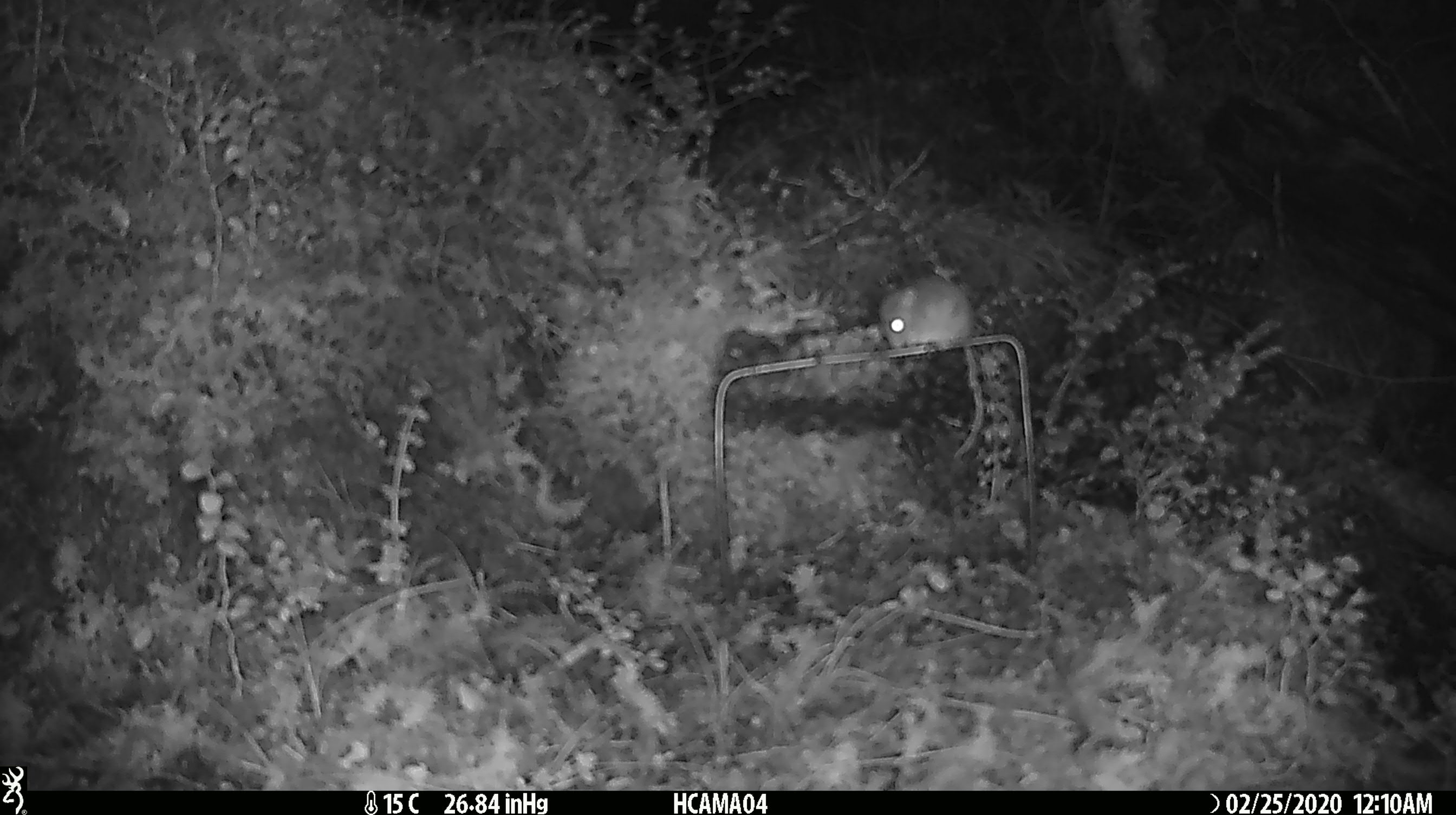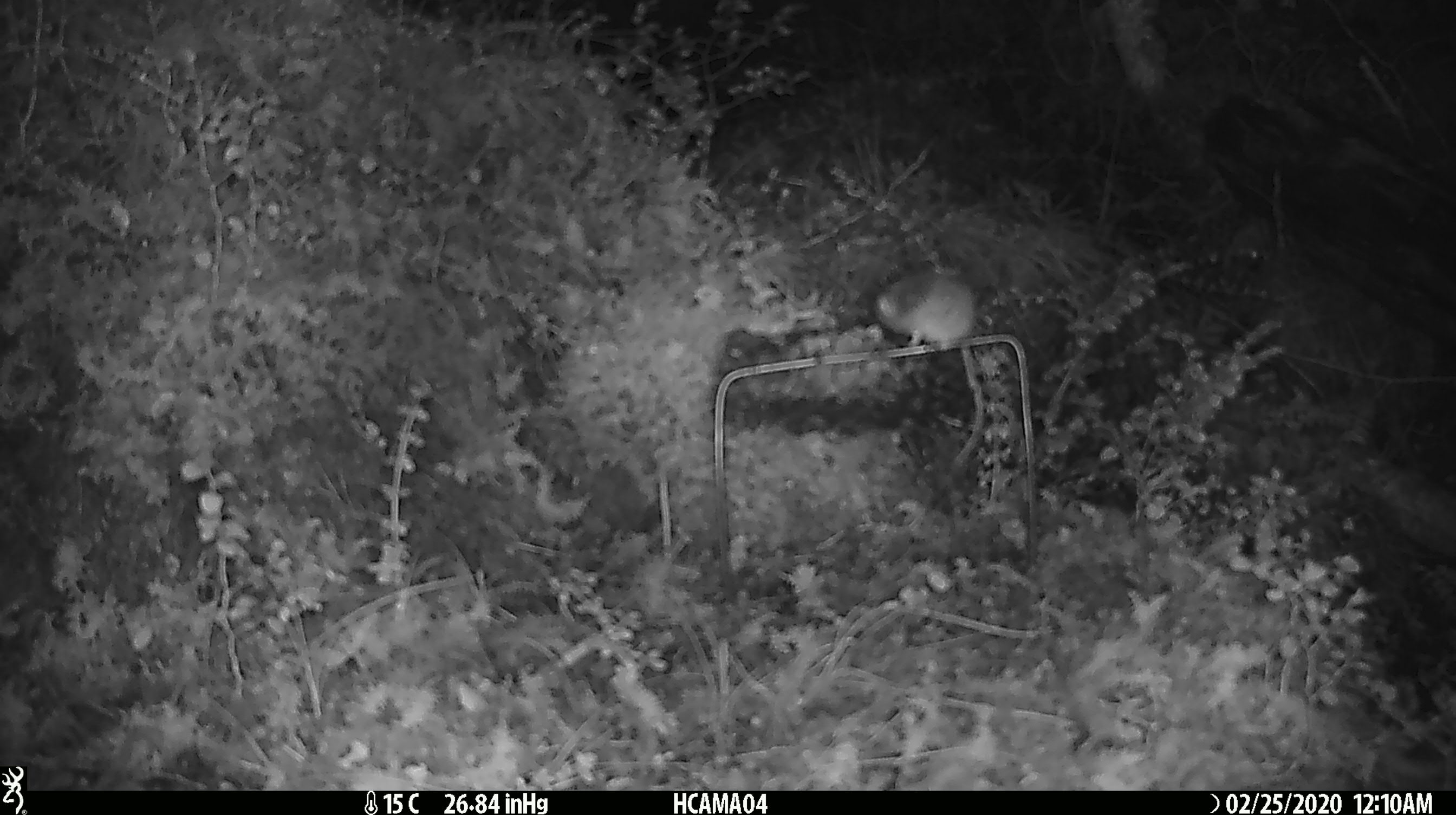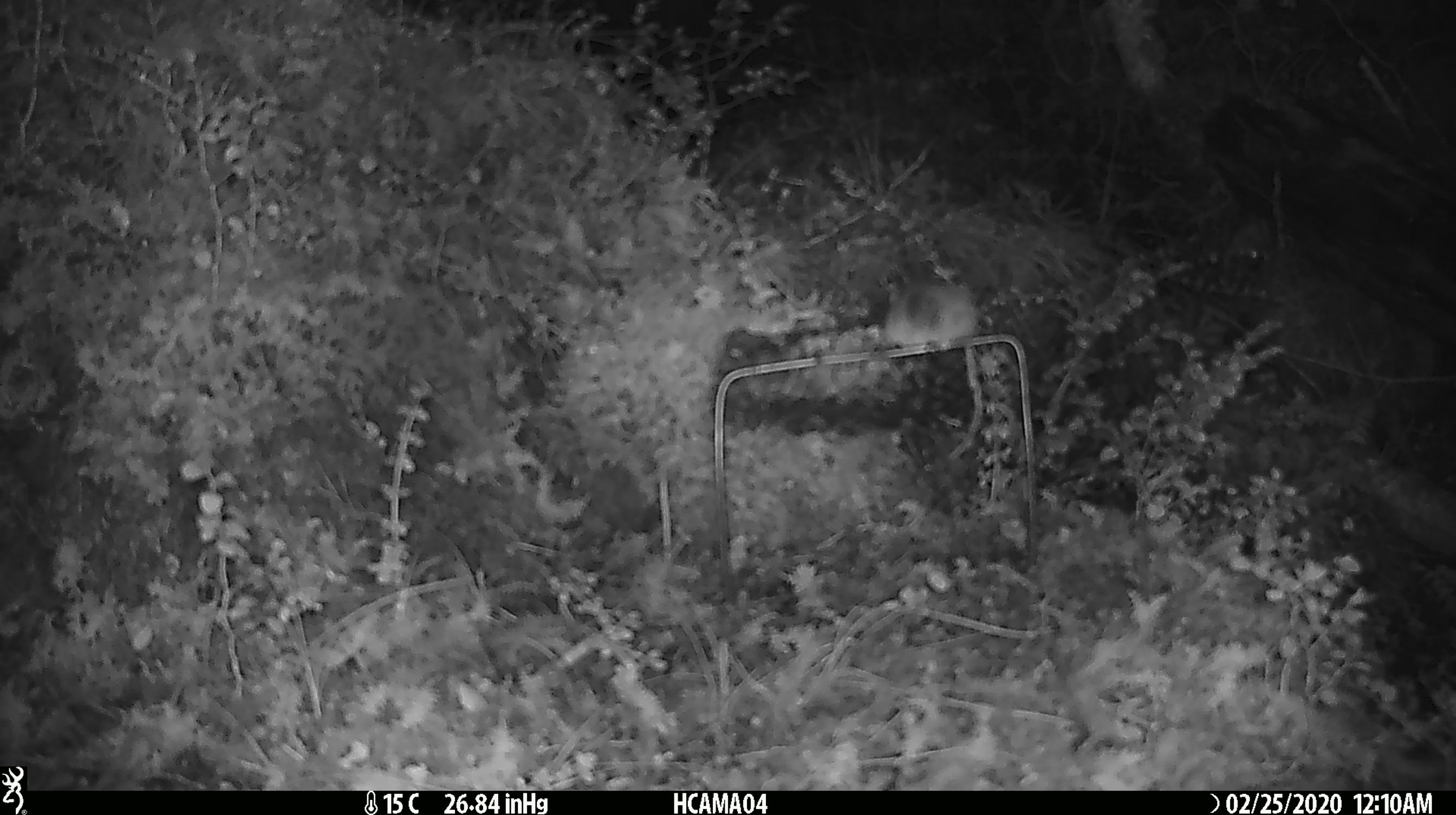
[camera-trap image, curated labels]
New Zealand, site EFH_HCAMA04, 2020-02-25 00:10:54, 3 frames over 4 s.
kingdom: Animalia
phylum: Chordata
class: Mammalia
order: Rodentia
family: Muridae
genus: Mus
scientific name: Mus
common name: mouse